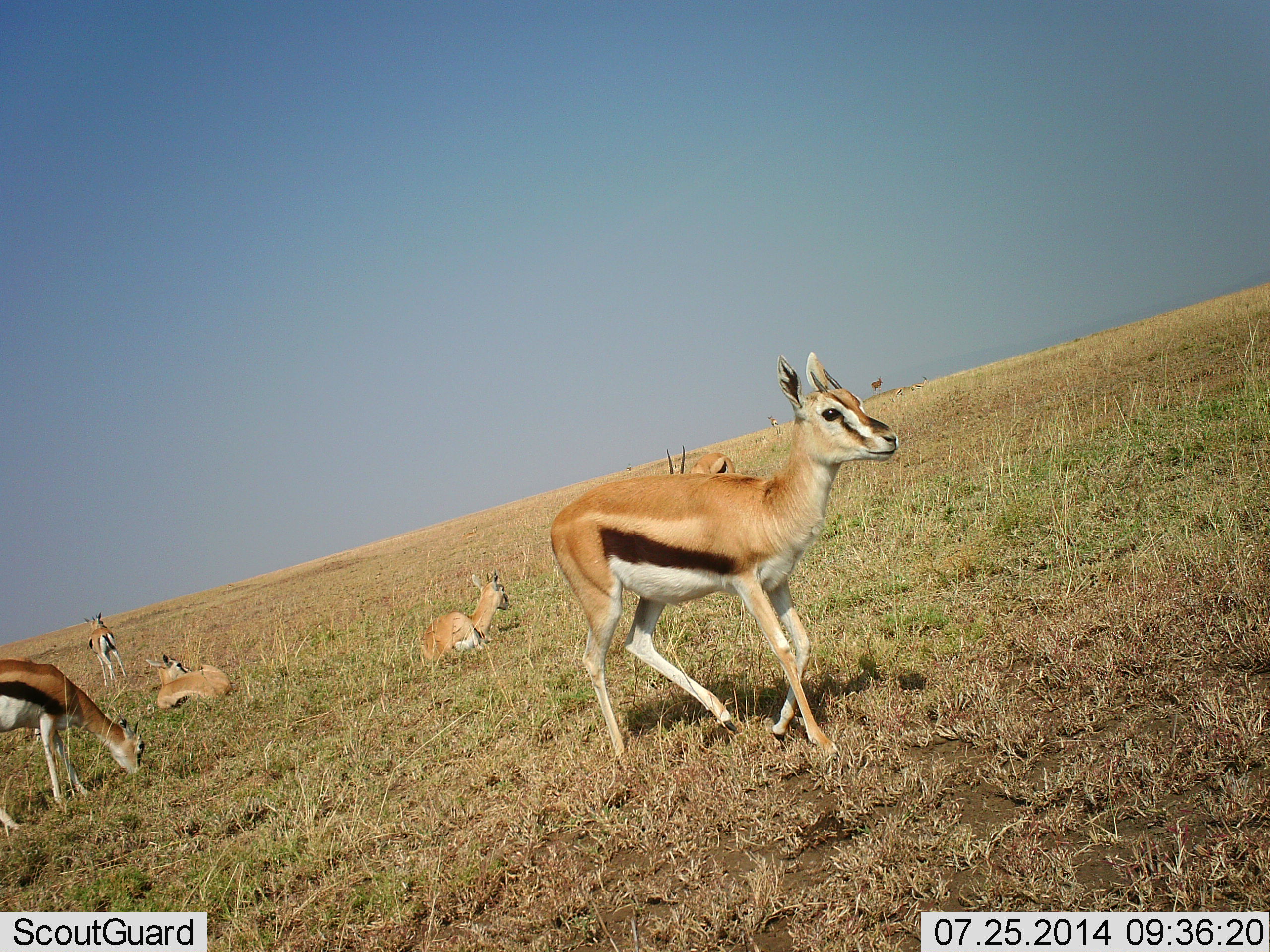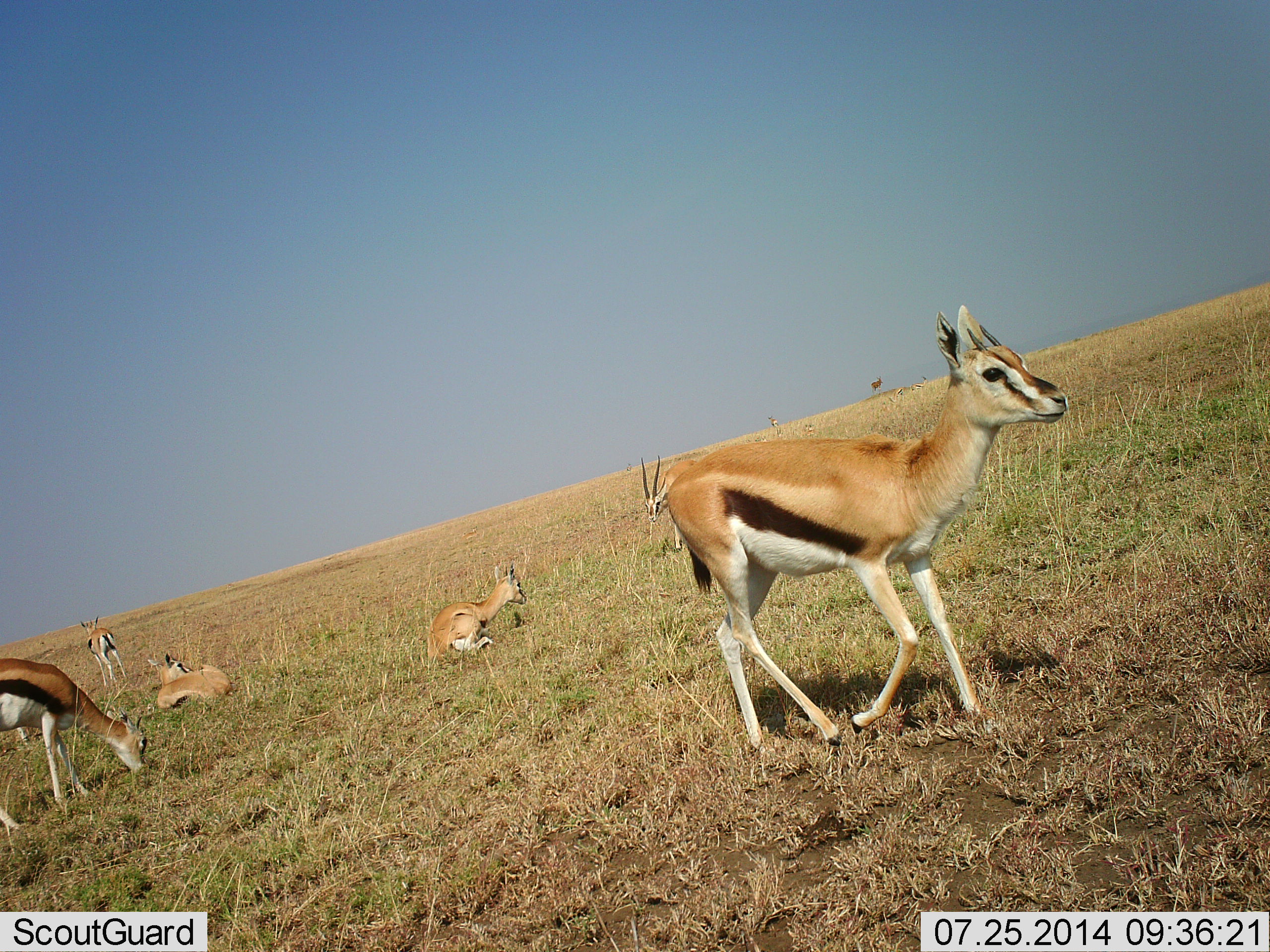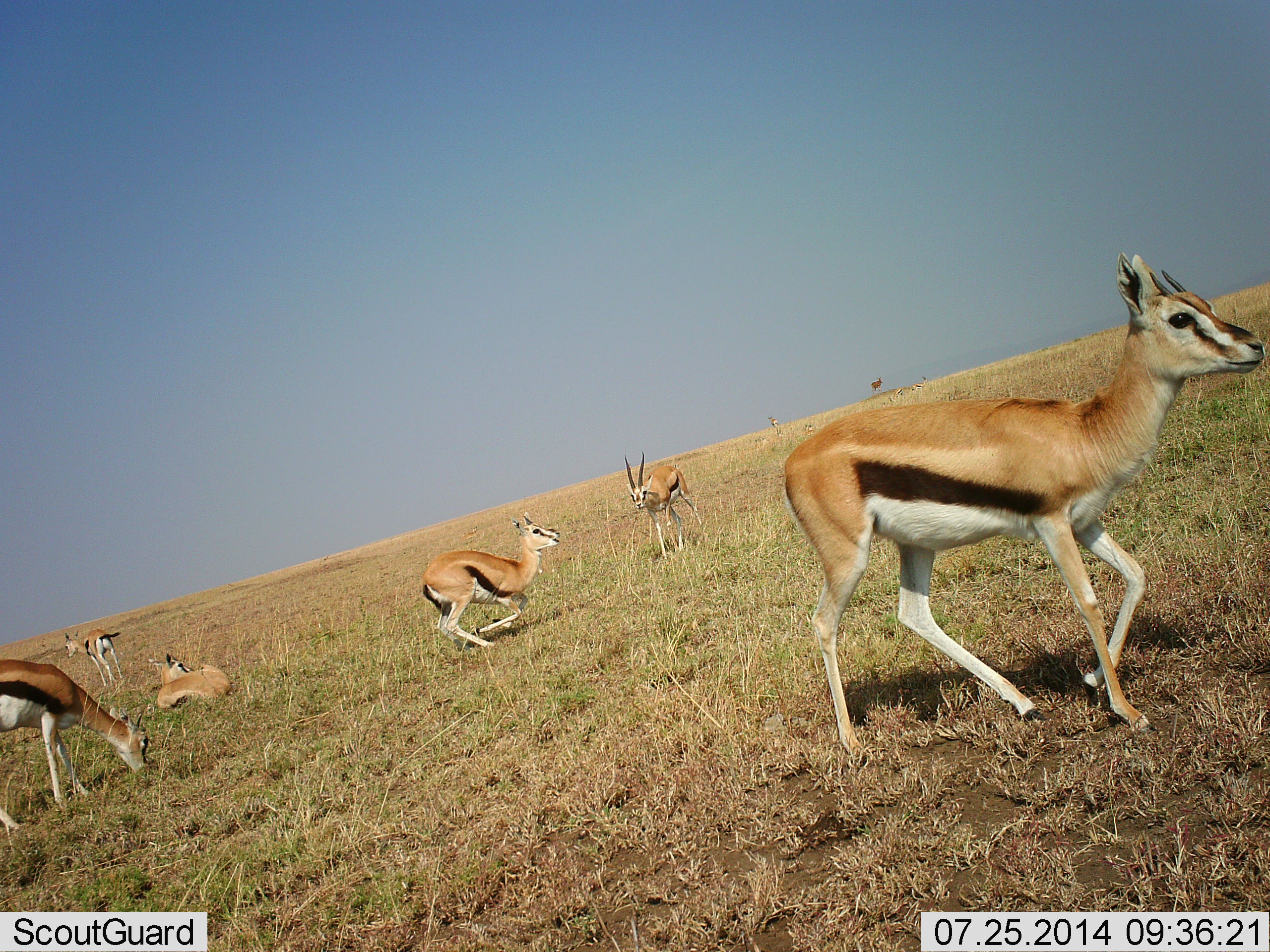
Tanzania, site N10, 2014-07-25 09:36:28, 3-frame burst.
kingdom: Animalia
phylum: Chordata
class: Mammalia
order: Artiodactyla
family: Bovidae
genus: Eudorcas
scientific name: Eudorcas thomsonii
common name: thomson's gazelle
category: gazellethomsons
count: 6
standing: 67%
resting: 75%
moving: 67%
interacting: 8%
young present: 8%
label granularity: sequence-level